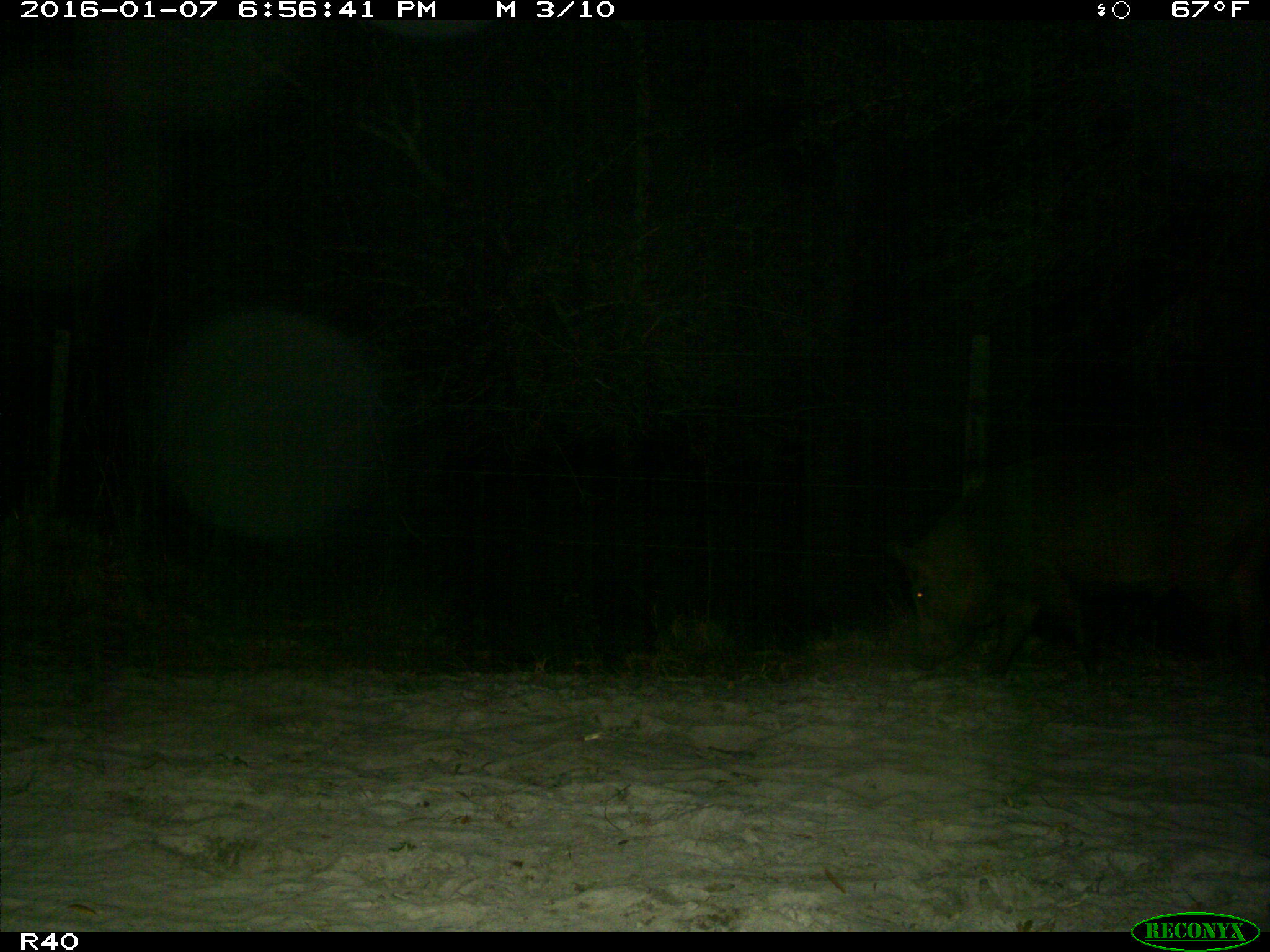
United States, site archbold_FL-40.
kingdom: Animalia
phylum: Chordata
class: Mammalia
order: Artiodactyla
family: Suidae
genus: Sus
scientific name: Sus scrofa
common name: wild boar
Sus scrofa (wild boar).